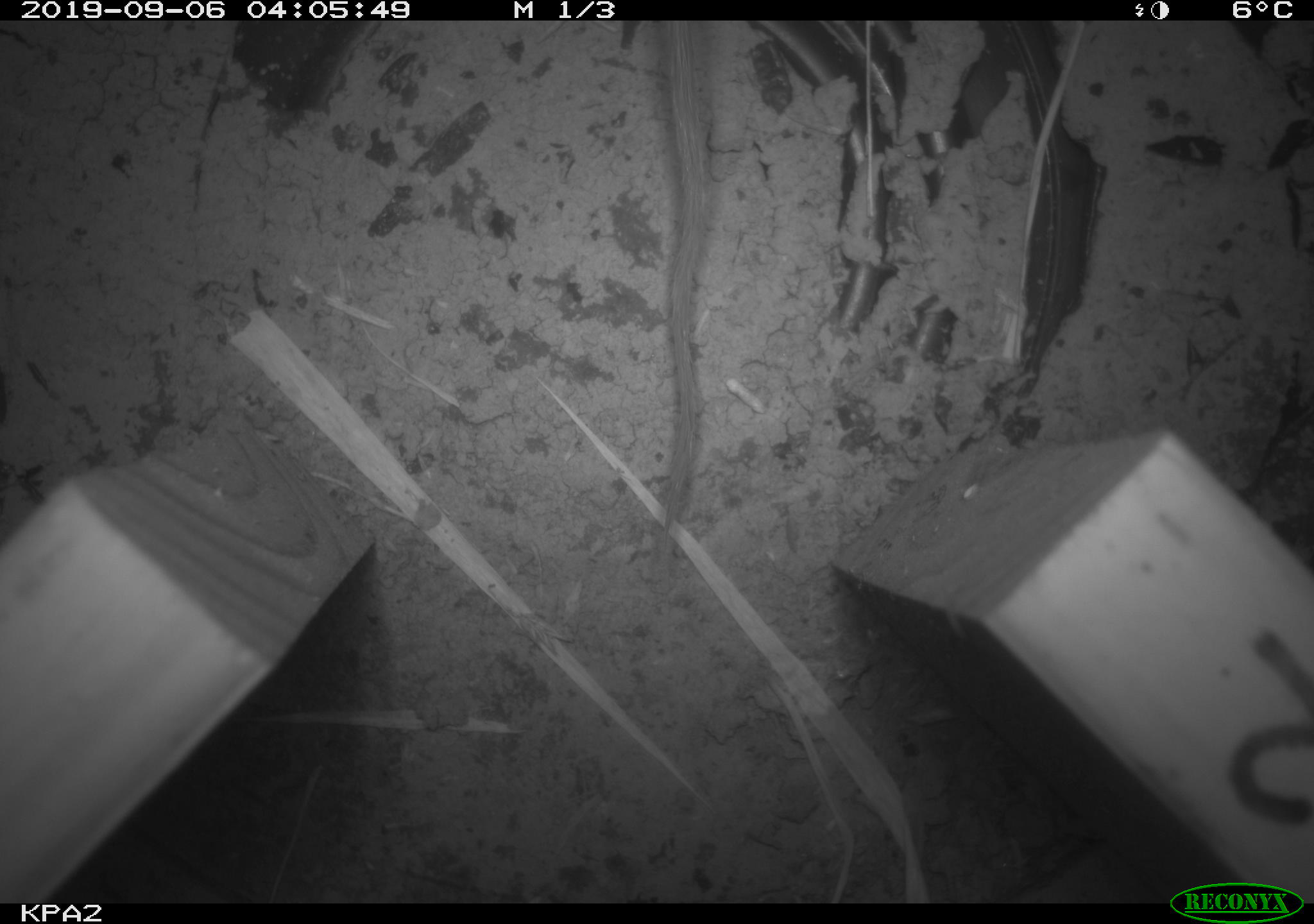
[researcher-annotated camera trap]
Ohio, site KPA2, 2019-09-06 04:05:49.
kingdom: Animalia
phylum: Chordata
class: Mammalia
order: Rodentia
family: Cricetidae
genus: Peromyscus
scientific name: Peromyscus leucopus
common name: white-footed mouse